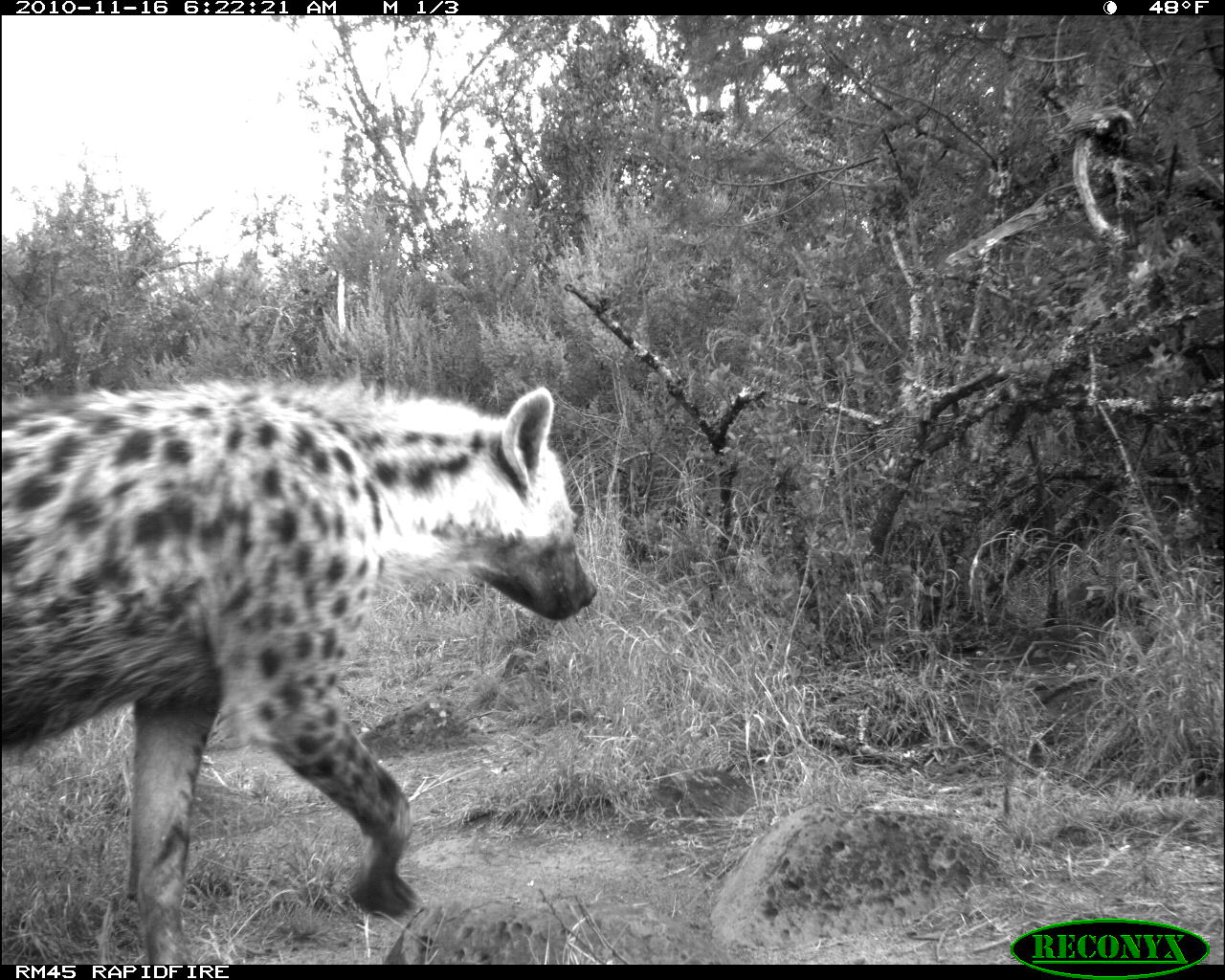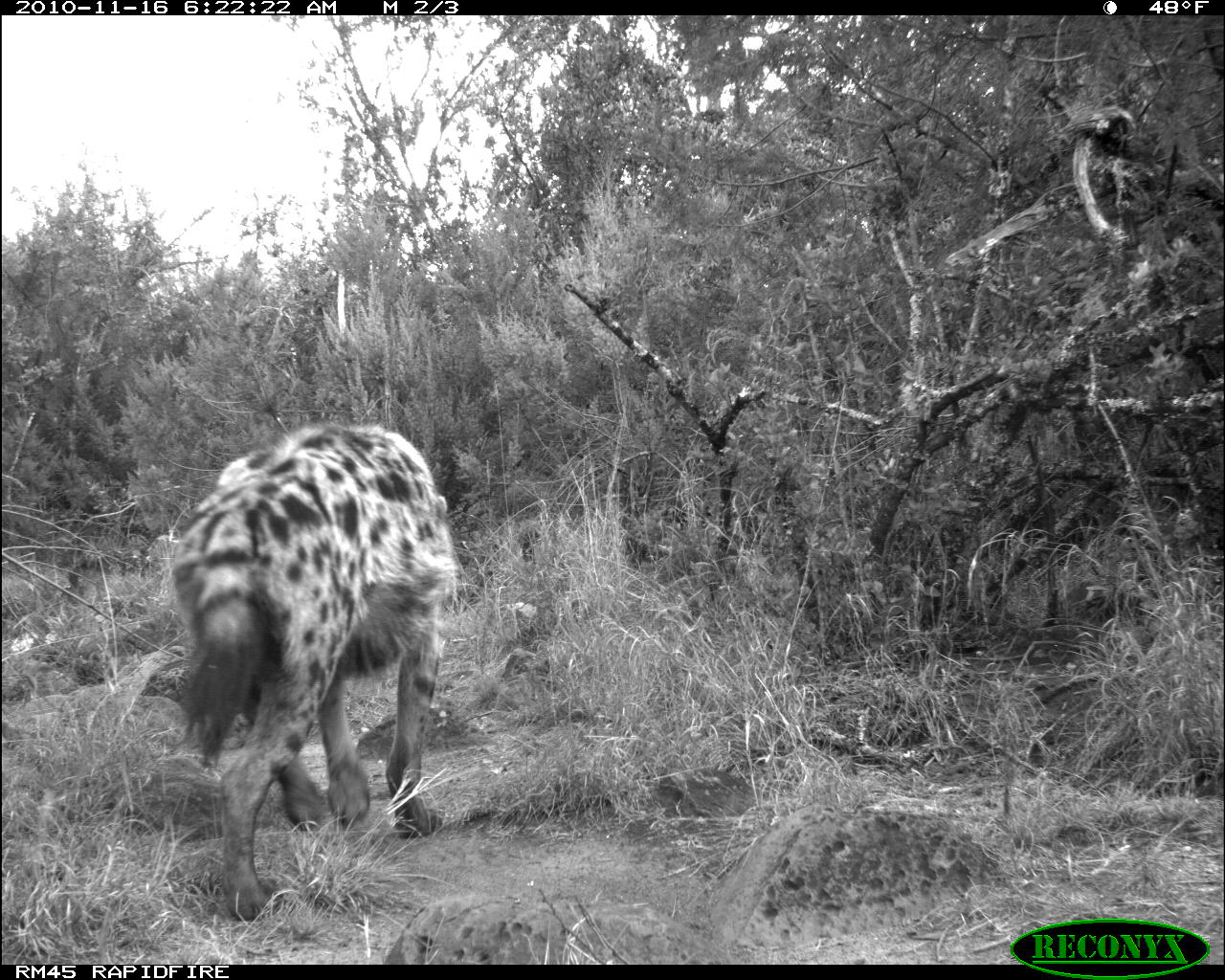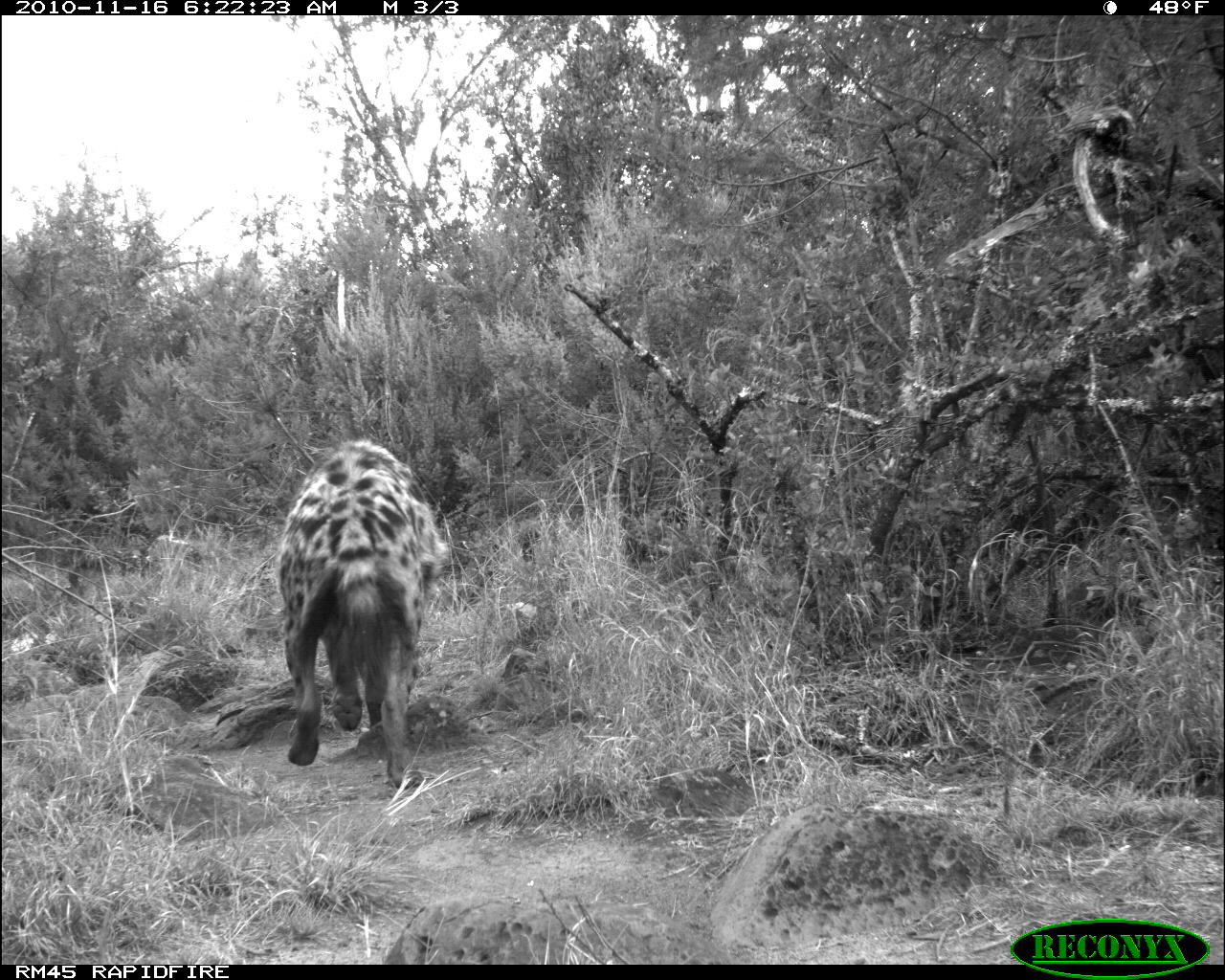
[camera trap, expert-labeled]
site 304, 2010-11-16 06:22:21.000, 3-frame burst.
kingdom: Animalia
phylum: Chordata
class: Mammalia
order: Carnivora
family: Hyaenidae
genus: Crocuta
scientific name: Crocuta crocuta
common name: spotted hyena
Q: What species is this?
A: Crocuta crocuta (spotted hyena).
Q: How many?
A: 1.